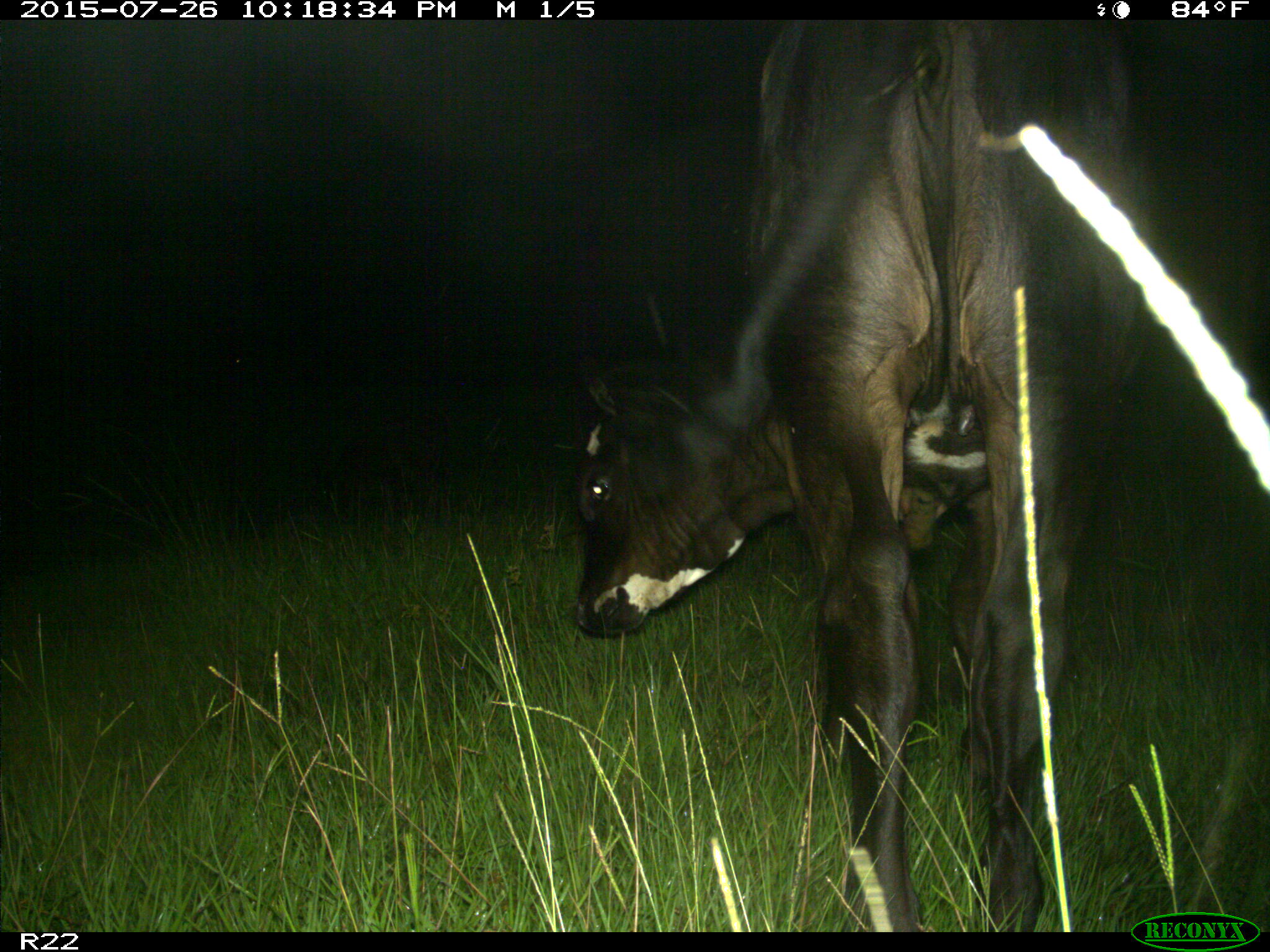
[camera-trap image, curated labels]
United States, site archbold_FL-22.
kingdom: Animalia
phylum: Chordata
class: Mammalia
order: Artiodactyla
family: Bovidae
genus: Bos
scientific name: Bos taurus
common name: domestic cow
Bos taurus (domestic cow).